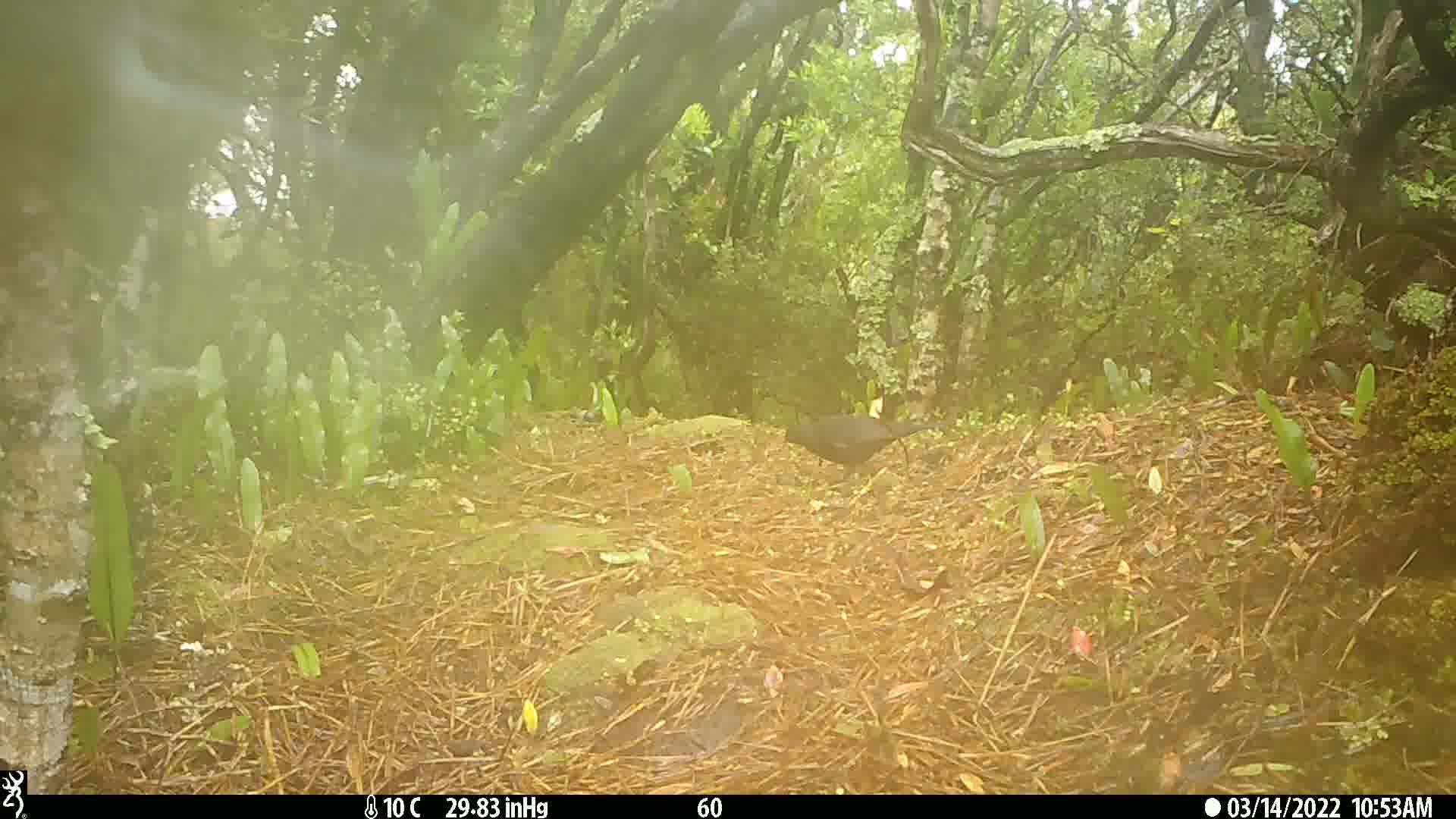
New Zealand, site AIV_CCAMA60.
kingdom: Animalia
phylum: Chordata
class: Aves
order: Passeriformes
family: Turdidae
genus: Turdus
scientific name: Turdus merula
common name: eurasian blackbird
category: blackbird